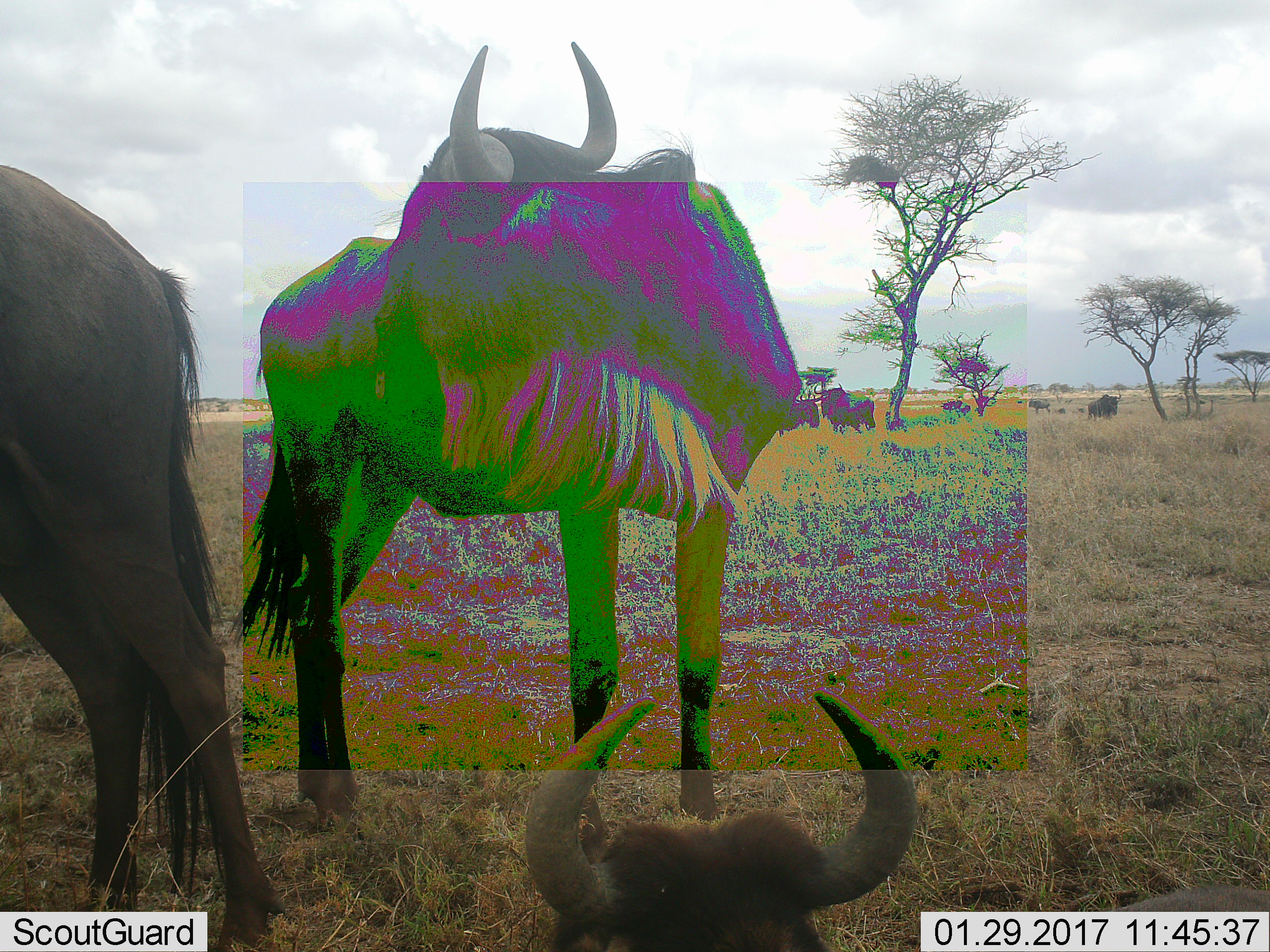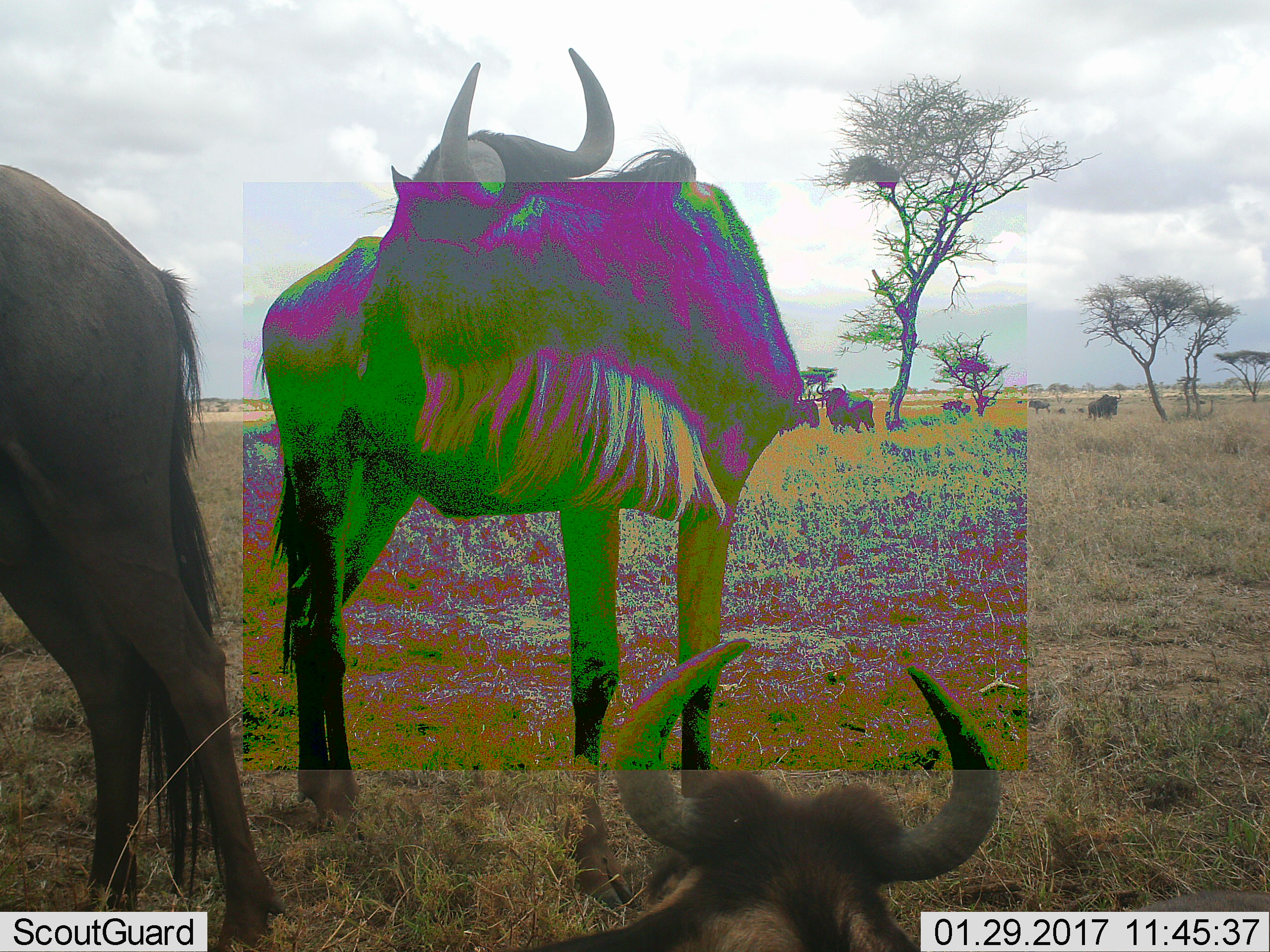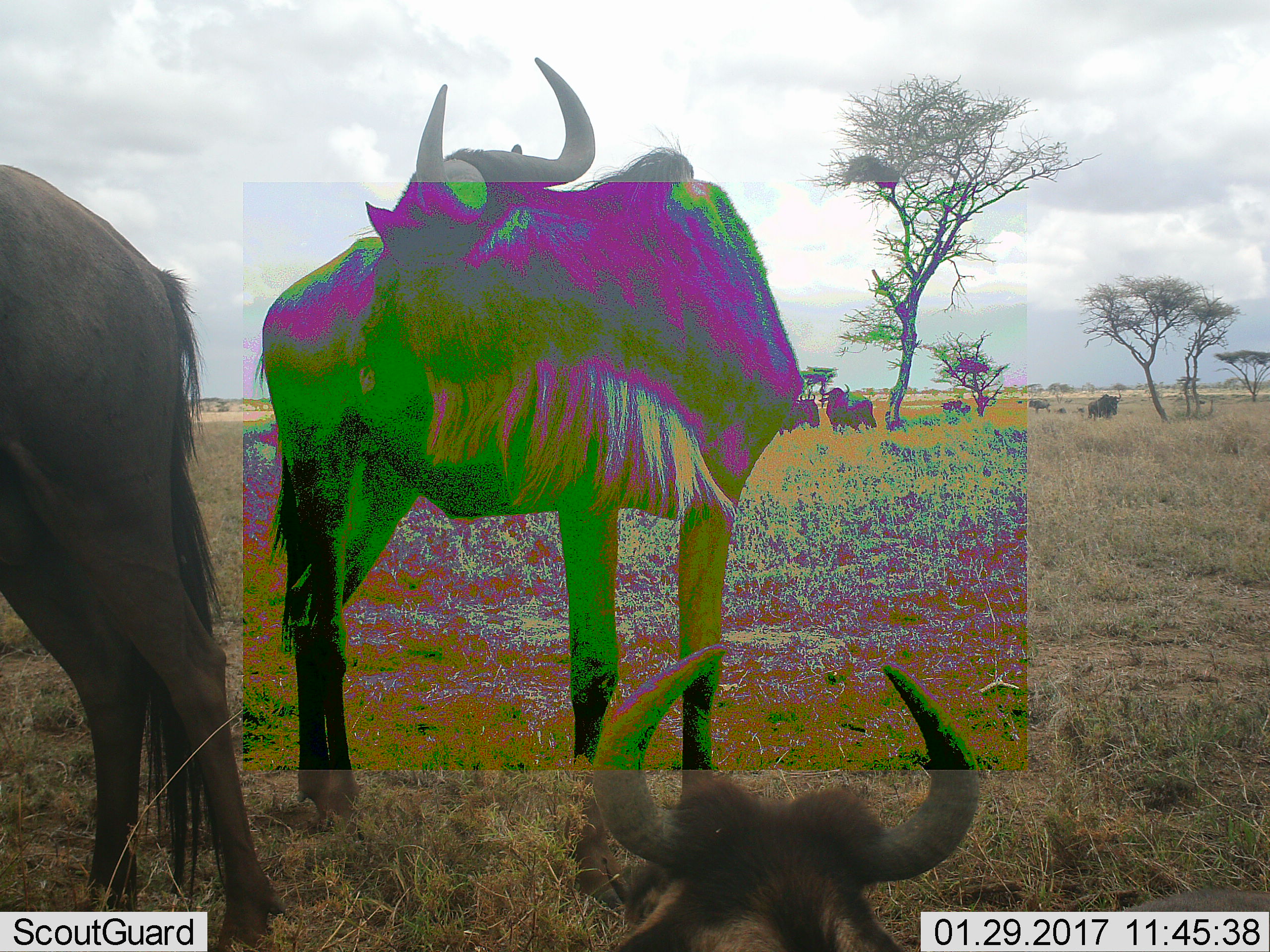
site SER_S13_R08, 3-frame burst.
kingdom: Animalia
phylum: Chordata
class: Mammalia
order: Artiodactyla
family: Bovidae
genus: Connochaetes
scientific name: Connochaetes taurinus taurinus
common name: blue wildebeest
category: wildebeestblue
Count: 10.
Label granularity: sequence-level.